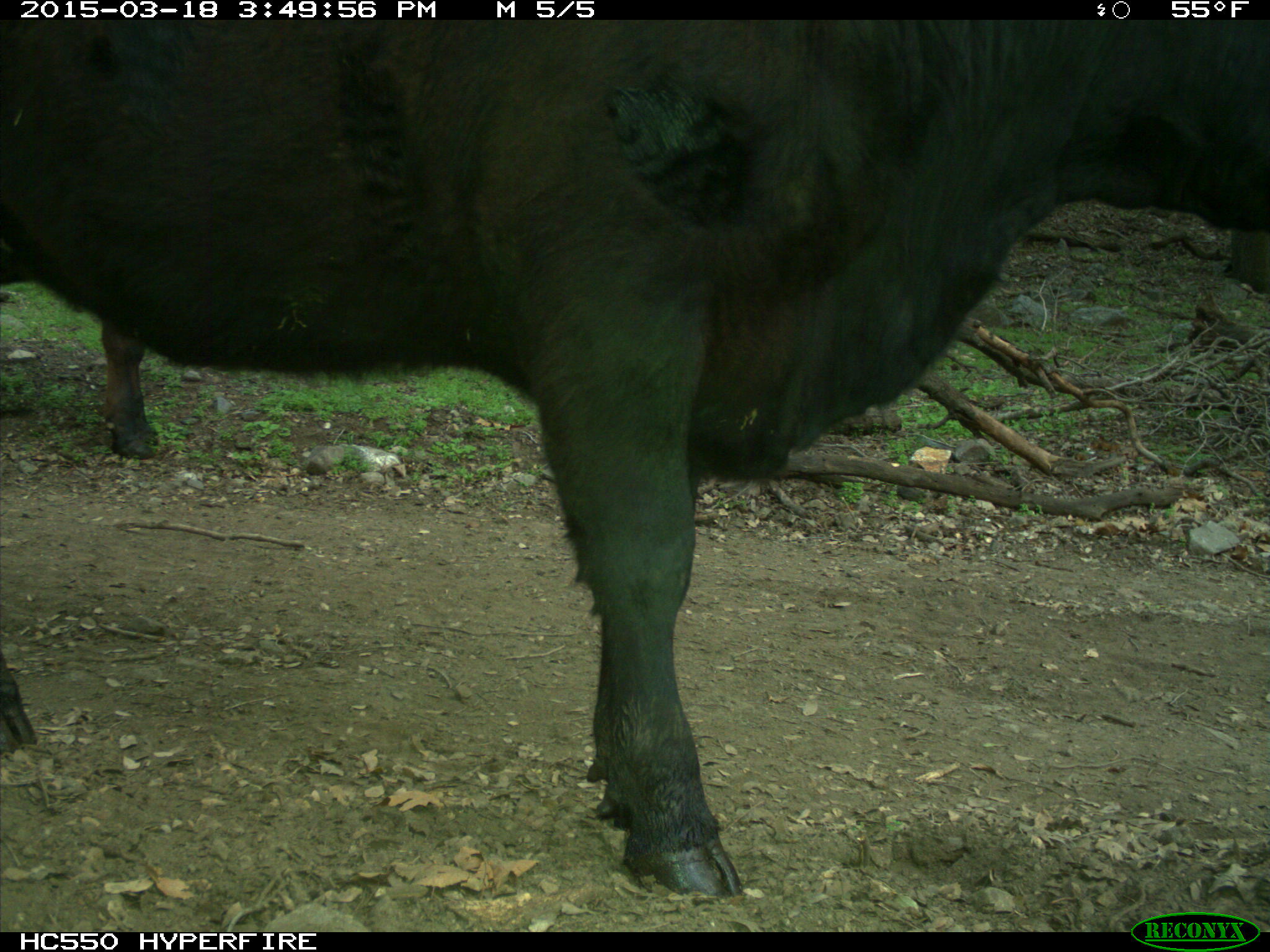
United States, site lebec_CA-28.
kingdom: Animalia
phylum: Chordata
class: Mammalia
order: Artiodactyla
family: Bovidae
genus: Bos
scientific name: Bos taurus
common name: domestic cow